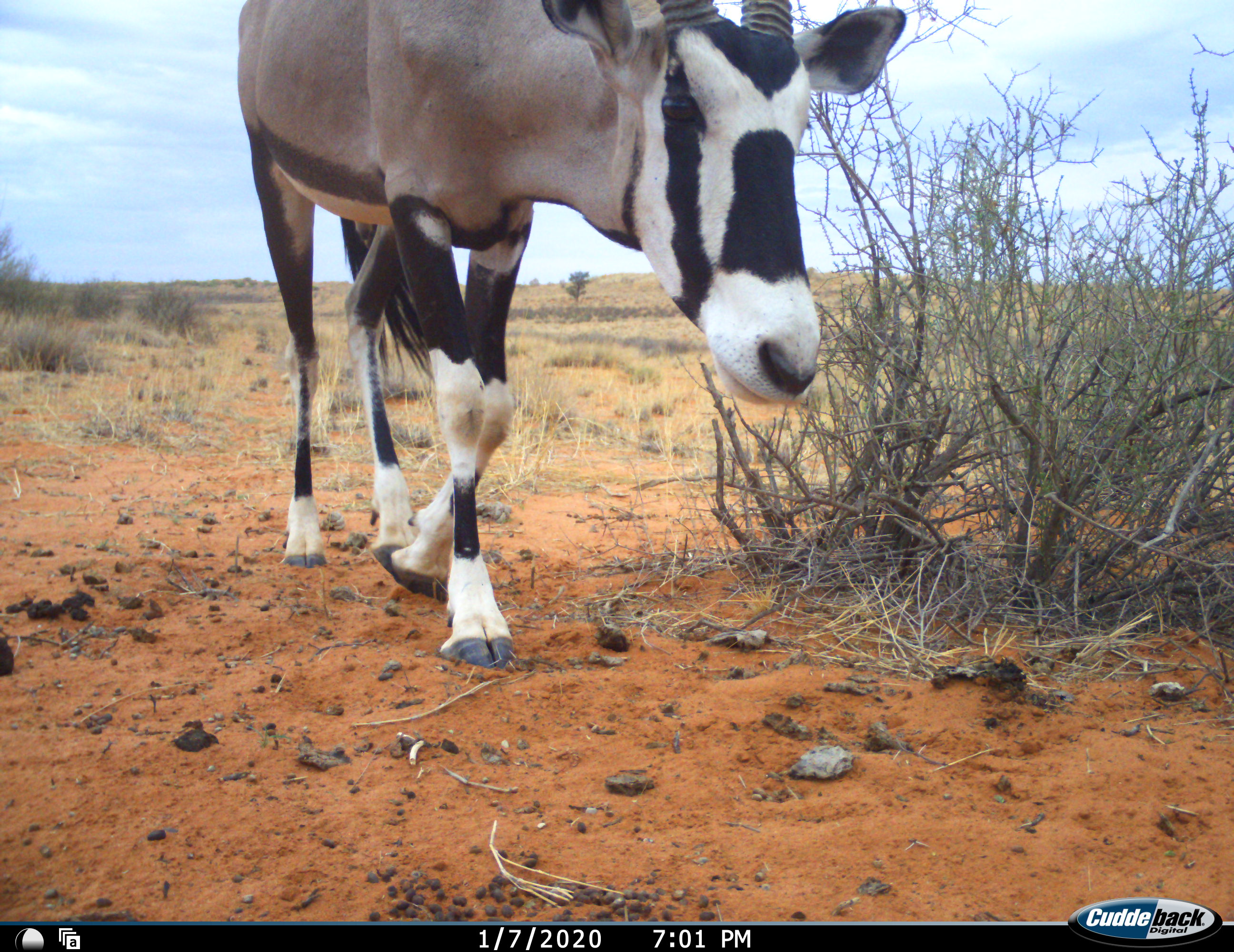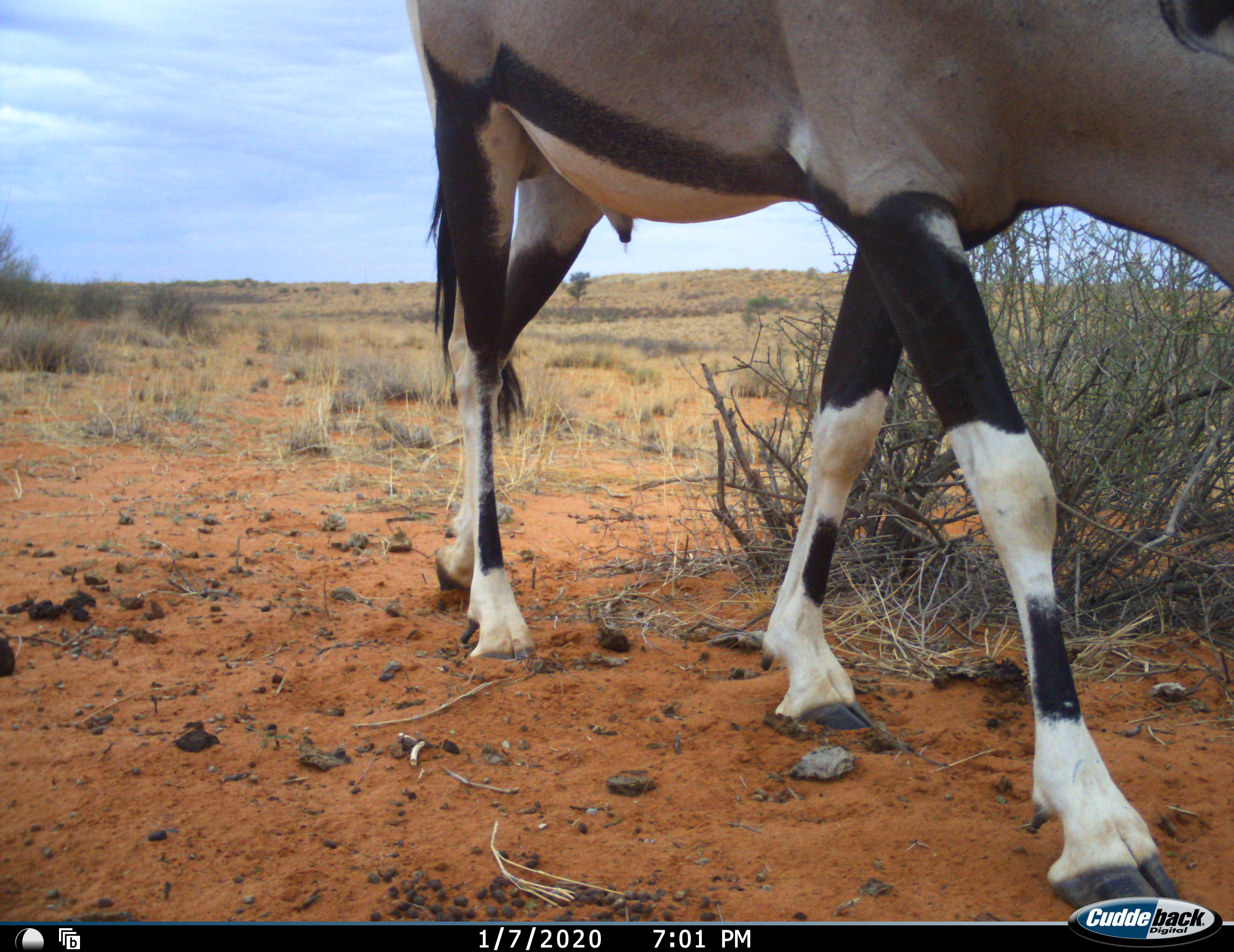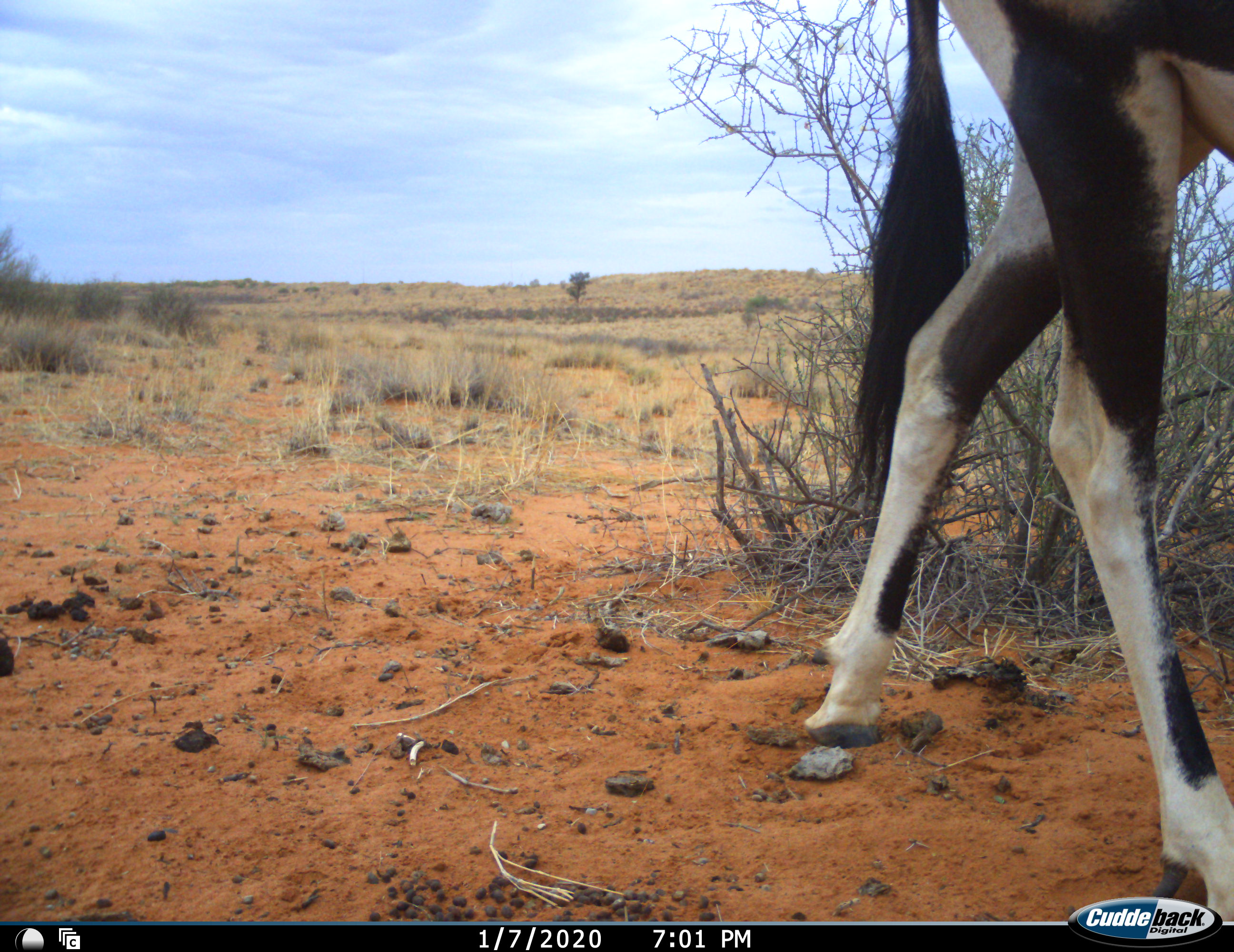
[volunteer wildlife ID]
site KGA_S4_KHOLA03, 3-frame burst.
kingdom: Animalia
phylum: Chordata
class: Mammalia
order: Artiodactyla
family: Bovidae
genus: Oryx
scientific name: Oryx gazella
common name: gemsbok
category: oryx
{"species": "oryx (gemsbok) (Oryx gazella)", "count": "1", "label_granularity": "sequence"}